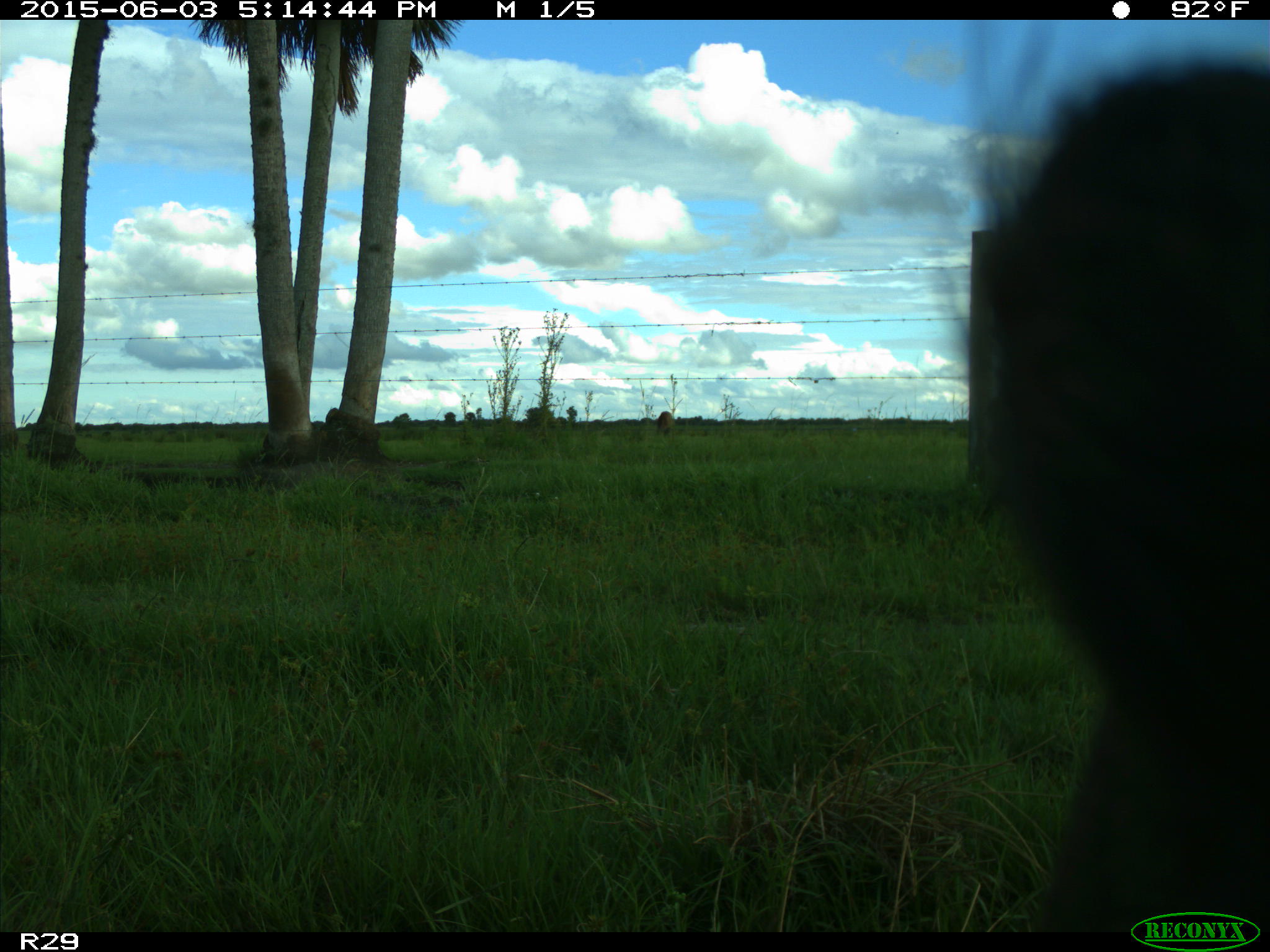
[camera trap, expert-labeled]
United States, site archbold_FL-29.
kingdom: Animalia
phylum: Chordata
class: Mammalia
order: Artiodactyla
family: Bovidae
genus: Bos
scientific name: Bos taurus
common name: domestic cow